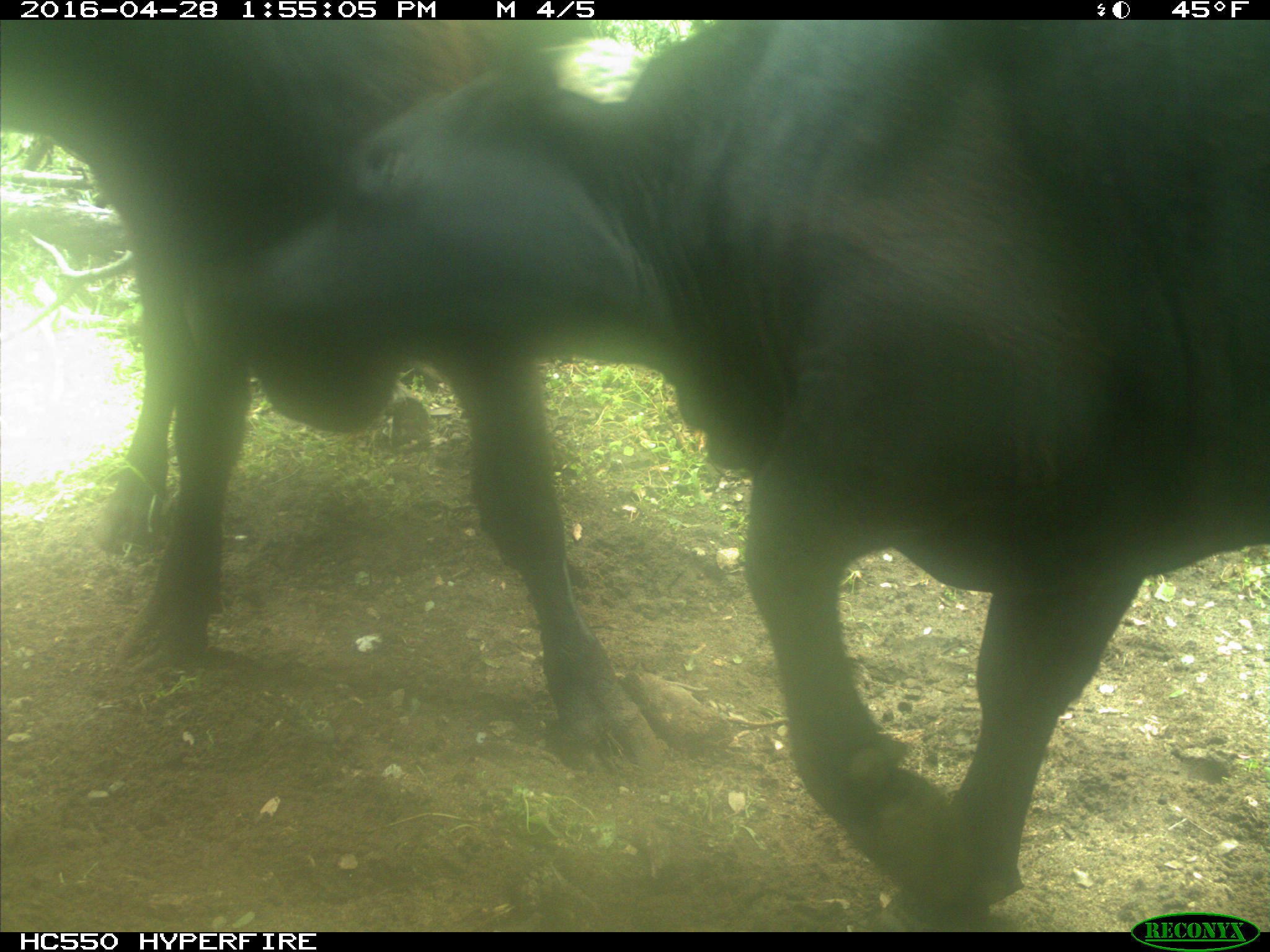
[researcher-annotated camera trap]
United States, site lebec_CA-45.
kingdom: Animalia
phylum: Chordata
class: Mammalia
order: Artiodactyla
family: Bovidae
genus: Bos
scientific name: Bos taurus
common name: domestic cow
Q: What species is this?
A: Bos taurus (domestic cow).